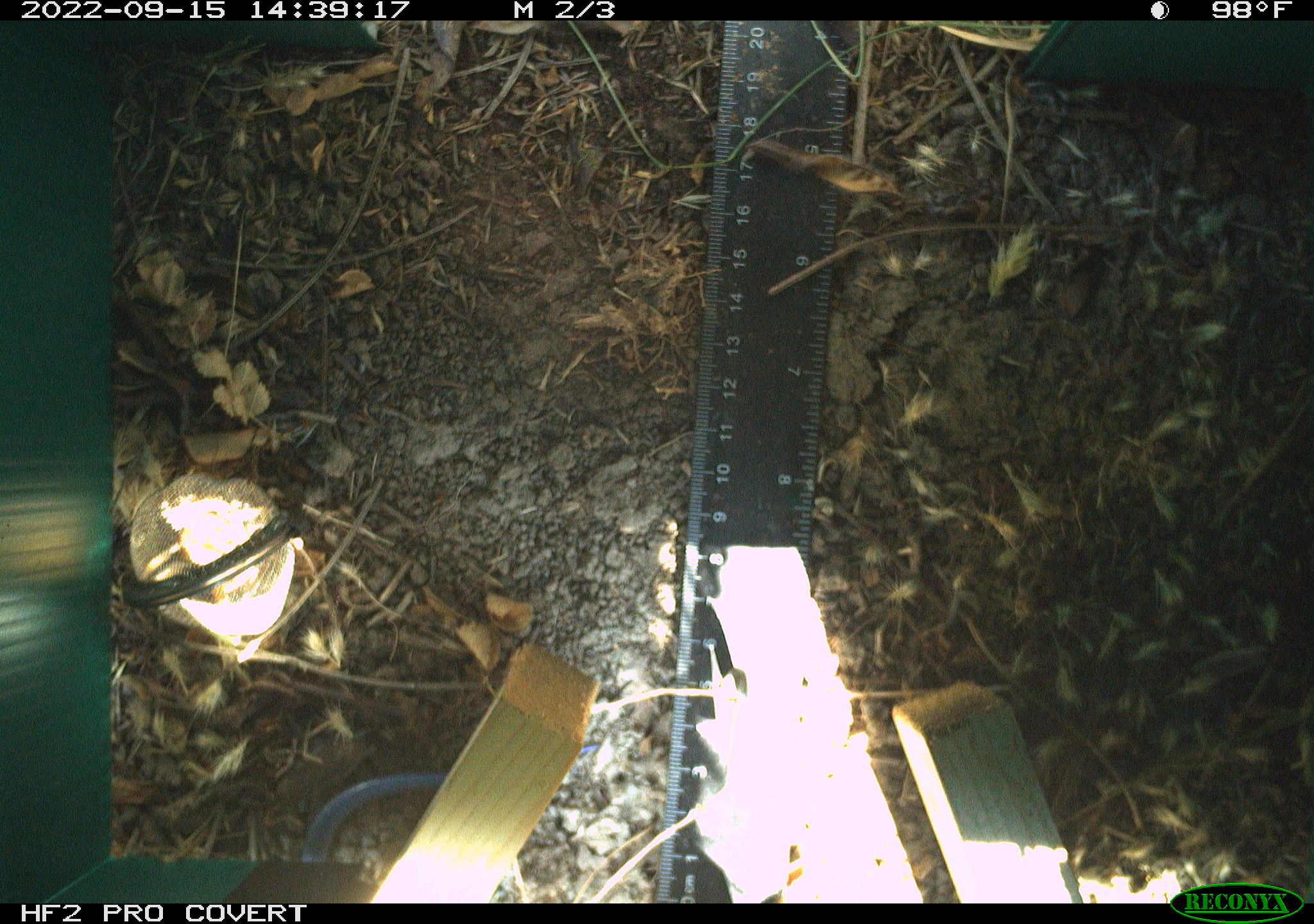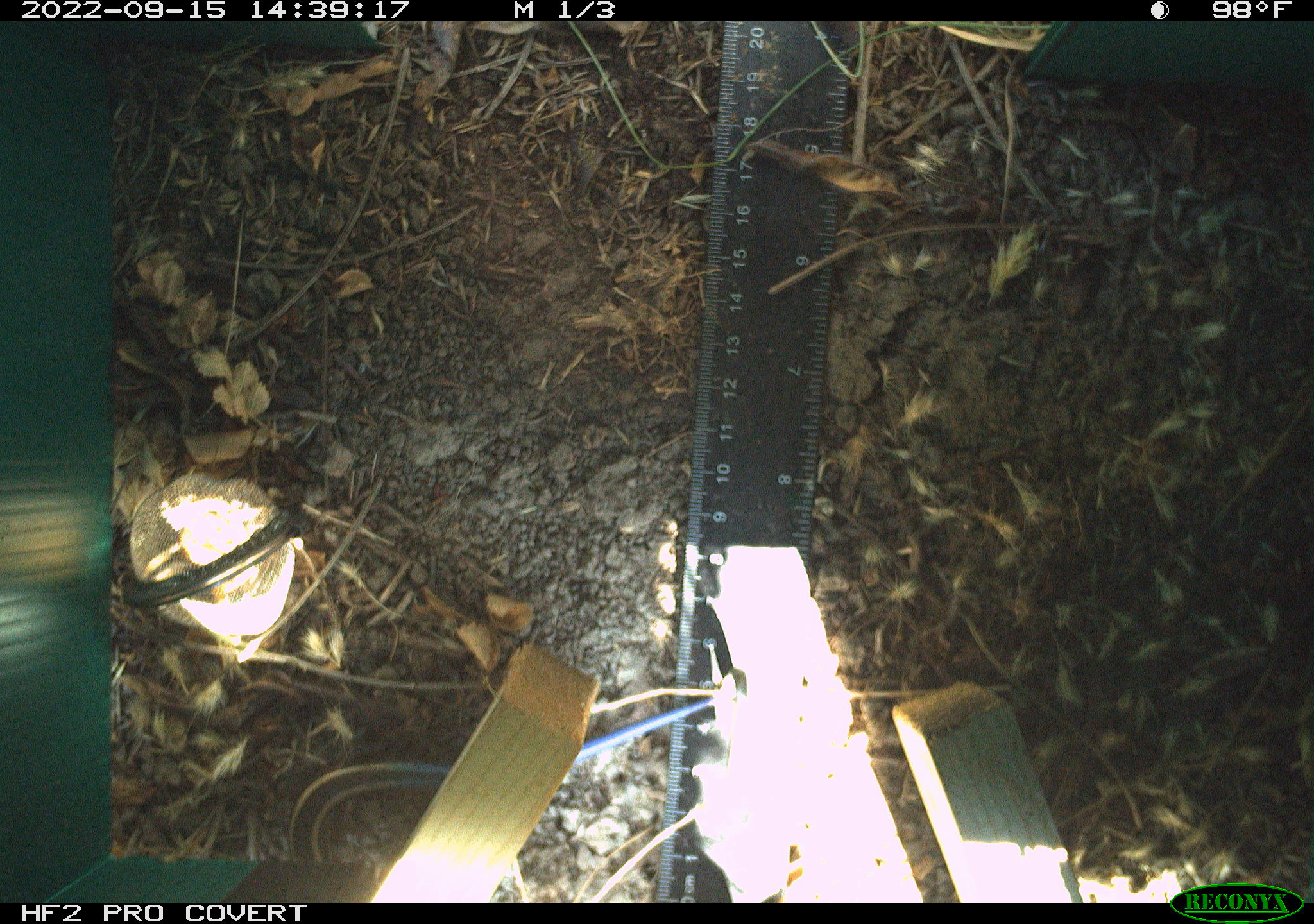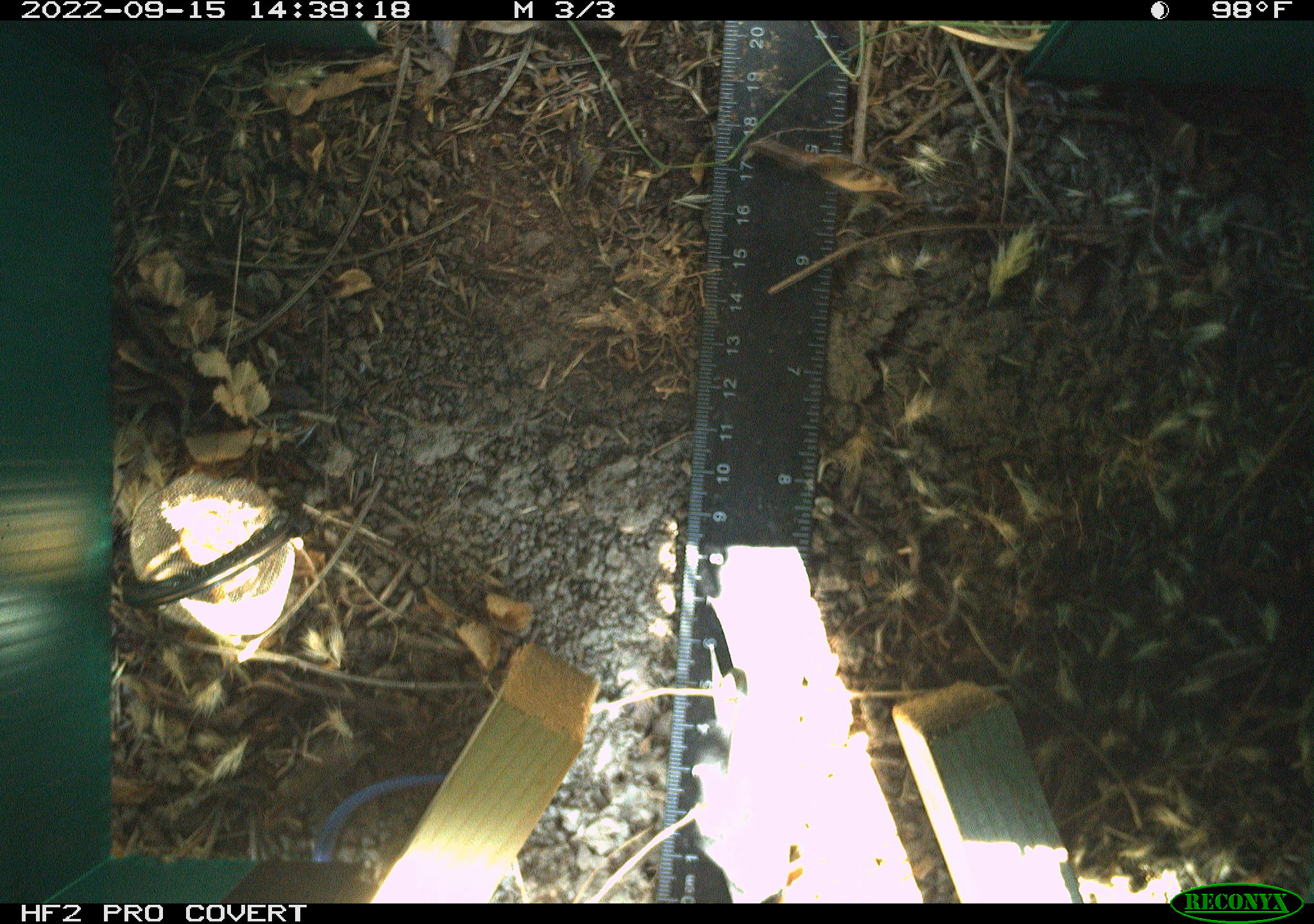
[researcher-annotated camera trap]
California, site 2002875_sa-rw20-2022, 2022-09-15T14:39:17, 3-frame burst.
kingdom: Animalia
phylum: Chordata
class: Reptilia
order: Squamata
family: Scincidae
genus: Plestiodon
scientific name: Plestiodon skiltonianus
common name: western skink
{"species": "western skink (Plestiodon skiltonianus)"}